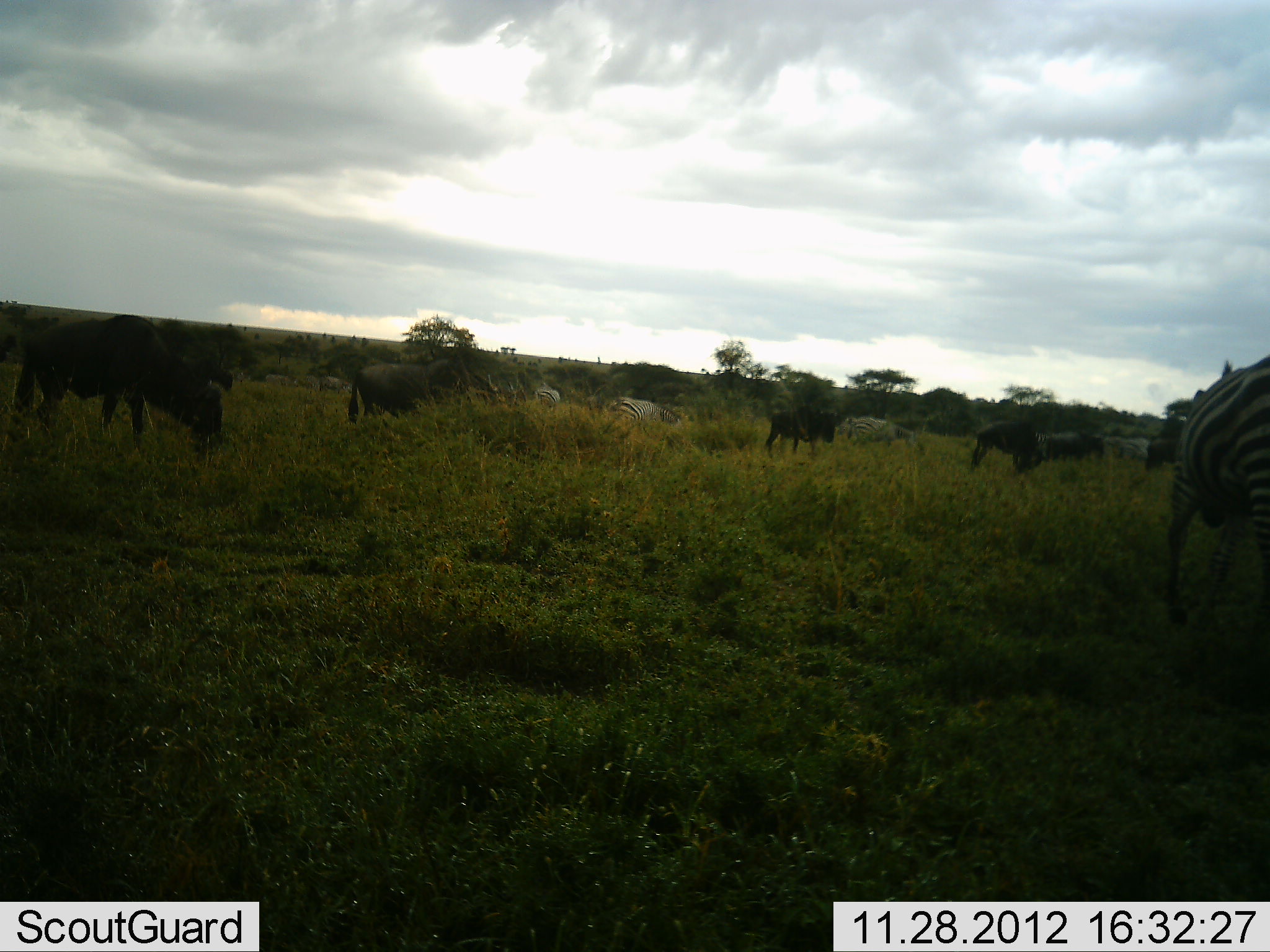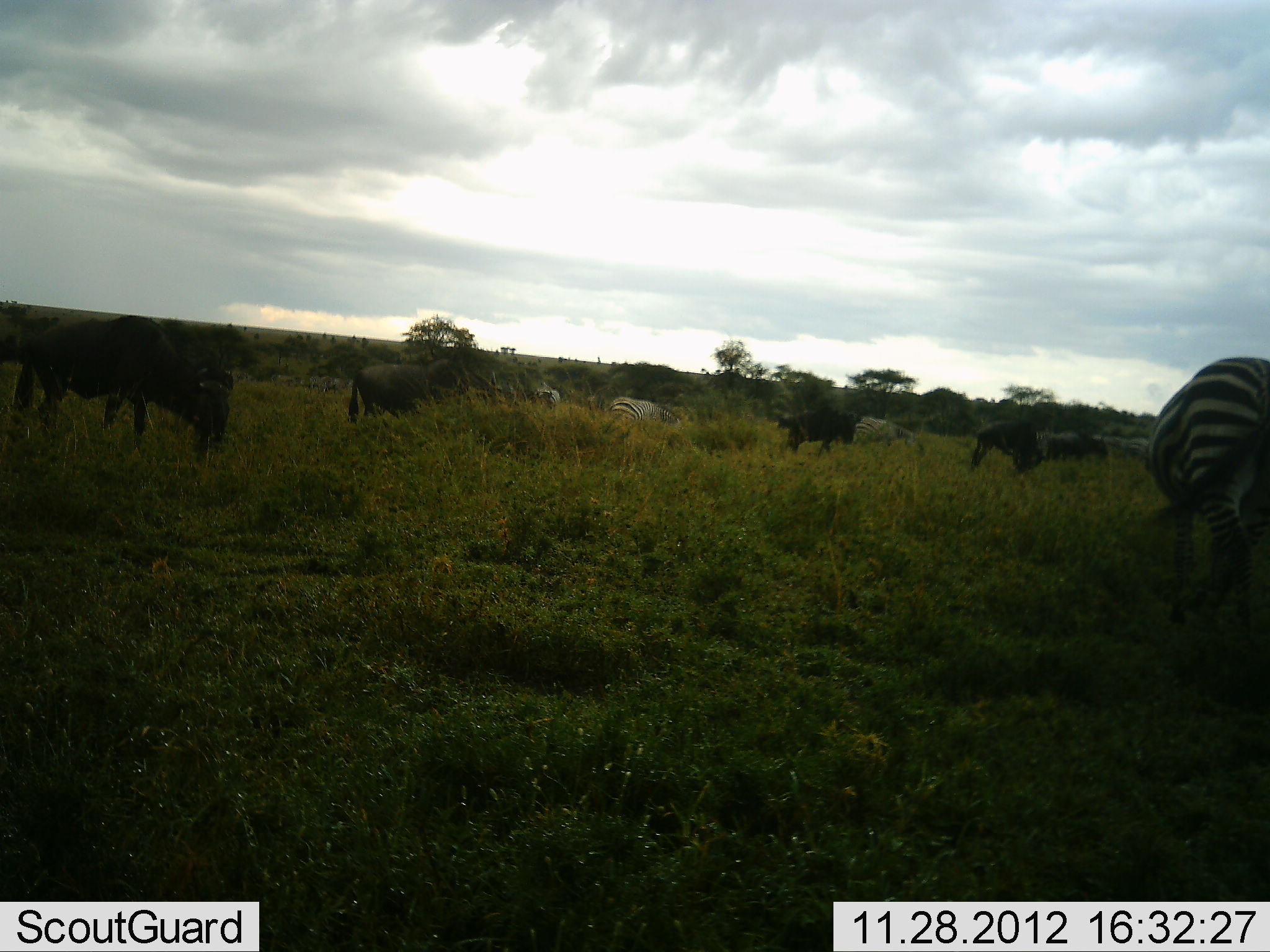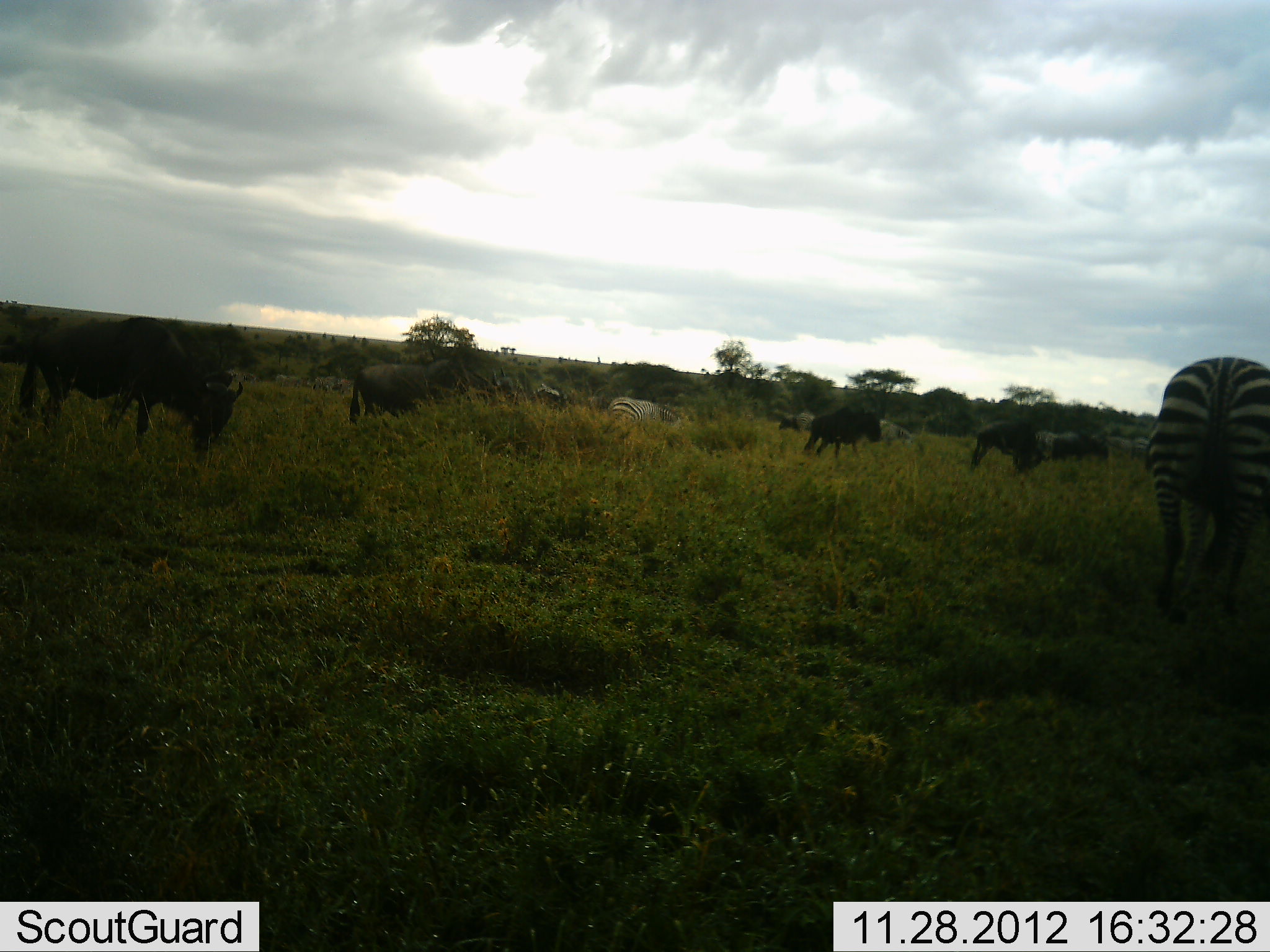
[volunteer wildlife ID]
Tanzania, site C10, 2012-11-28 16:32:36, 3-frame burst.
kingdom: Animalia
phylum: Chordata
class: Mammalia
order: Artiodactyla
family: Bovidae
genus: Connochaetes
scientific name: Connochaetes taurinus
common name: blue wildebeest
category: wildebeest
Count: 6.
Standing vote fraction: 40%.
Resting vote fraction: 0%.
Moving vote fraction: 30%.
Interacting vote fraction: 0%.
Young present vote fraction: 0%.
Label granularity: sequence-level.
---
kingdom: Animalia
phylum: Chordata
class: Mammalia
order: Perissodactyla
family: Equidae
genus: Equus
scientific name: Equus quagga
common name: plains zebra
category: zebra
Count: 4.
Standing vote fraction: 36%.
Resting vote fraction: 0%.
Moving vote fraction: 36%.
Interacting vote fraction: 0%.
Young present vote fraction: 0%.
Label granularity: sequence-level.